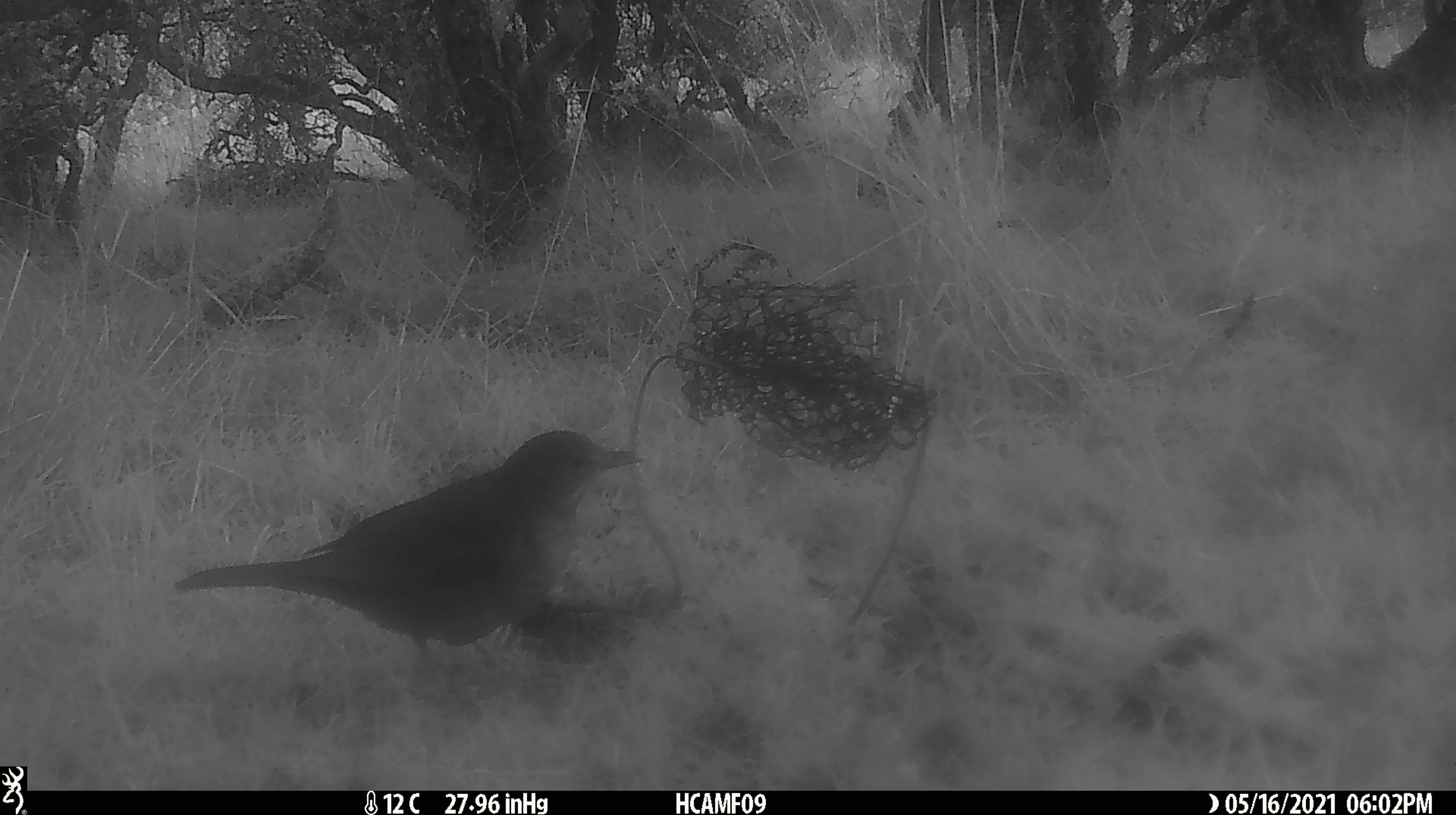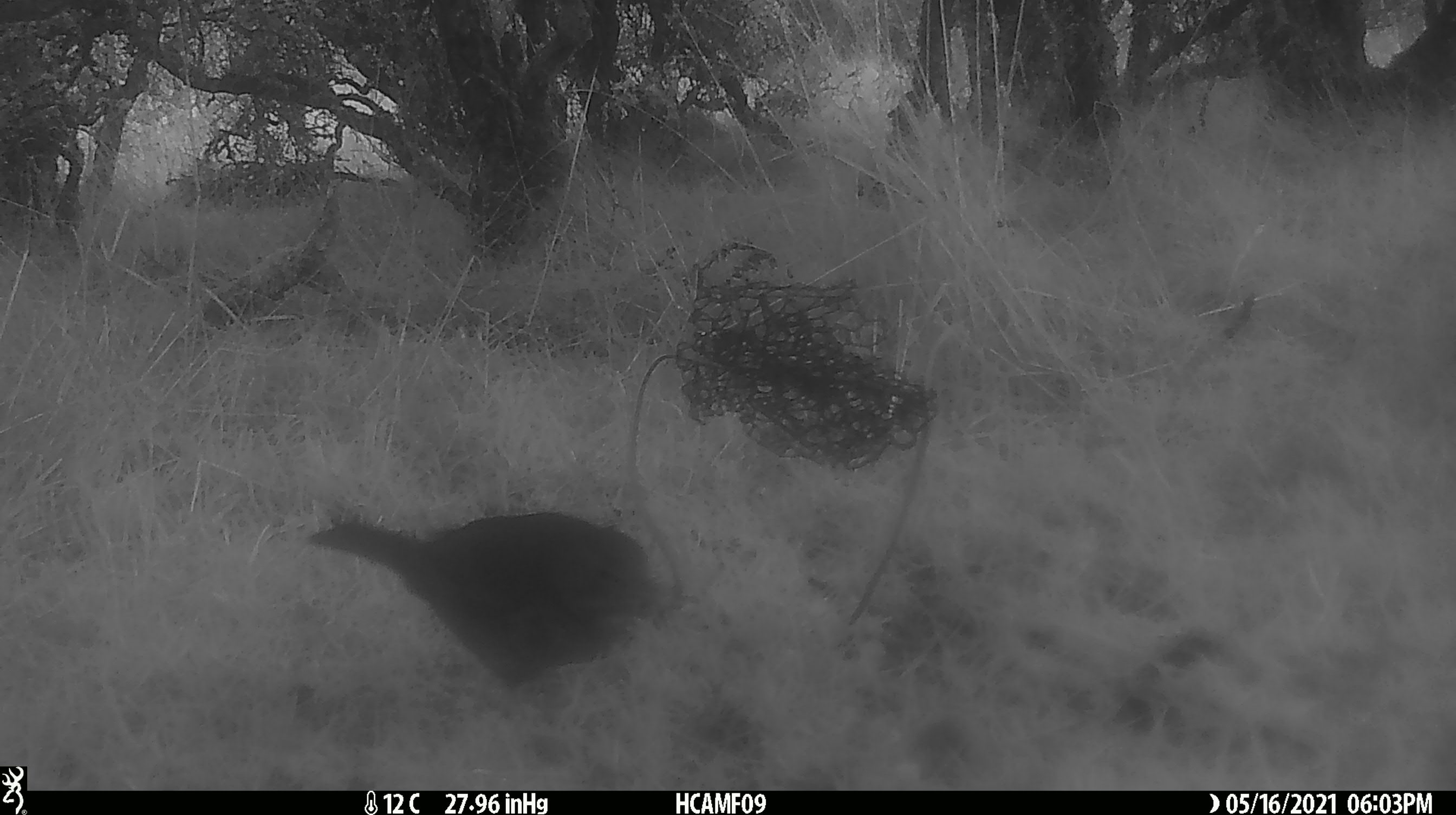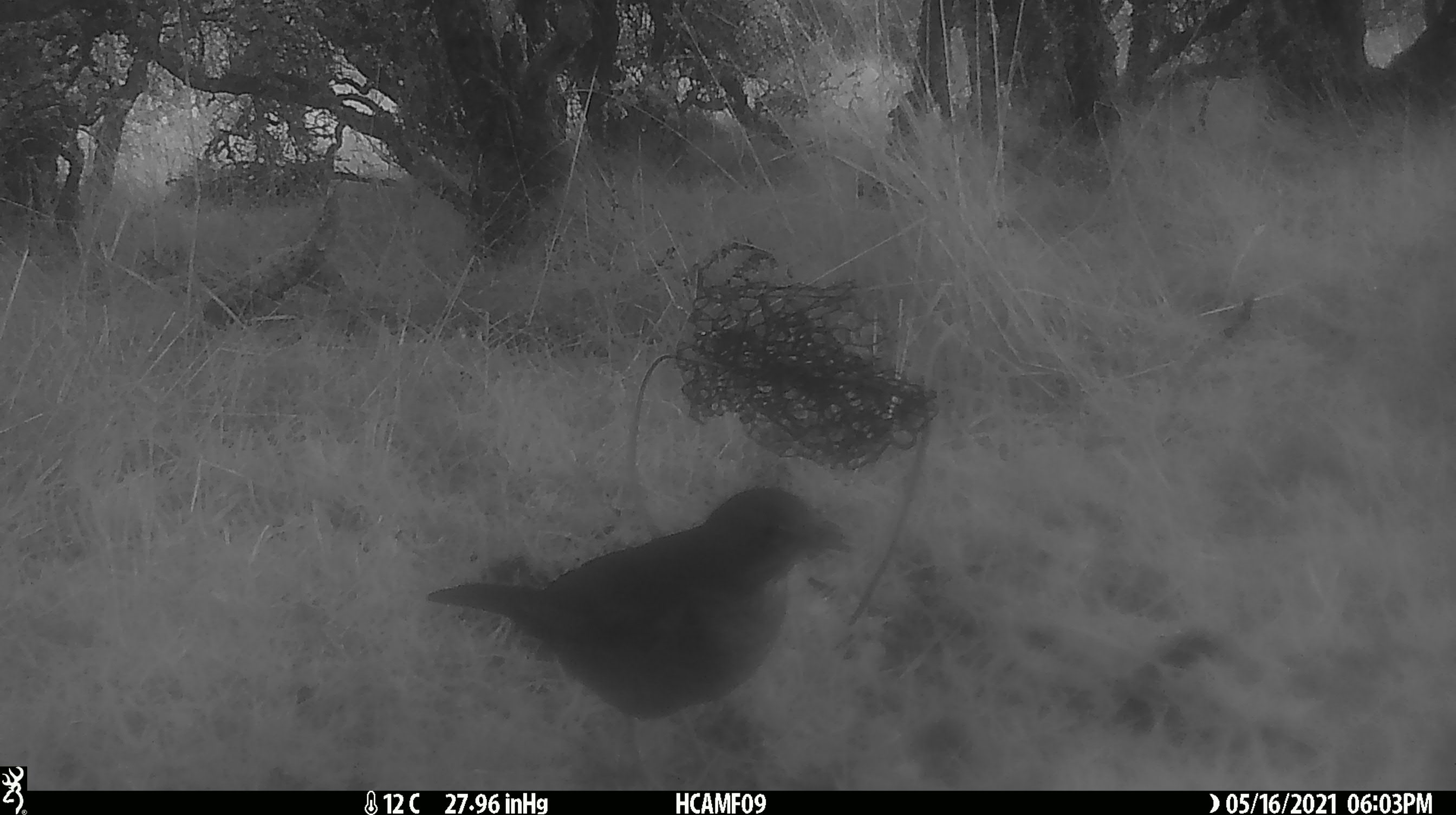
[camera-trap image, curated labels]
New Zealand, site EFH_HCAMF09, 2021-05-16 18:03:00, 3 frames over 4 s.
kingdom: Animalia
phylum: Chordata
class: Aves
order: Passeriformes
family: Turdidae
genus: Turdus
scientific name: Turdus merula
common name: eurasian blackbird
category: blackbird